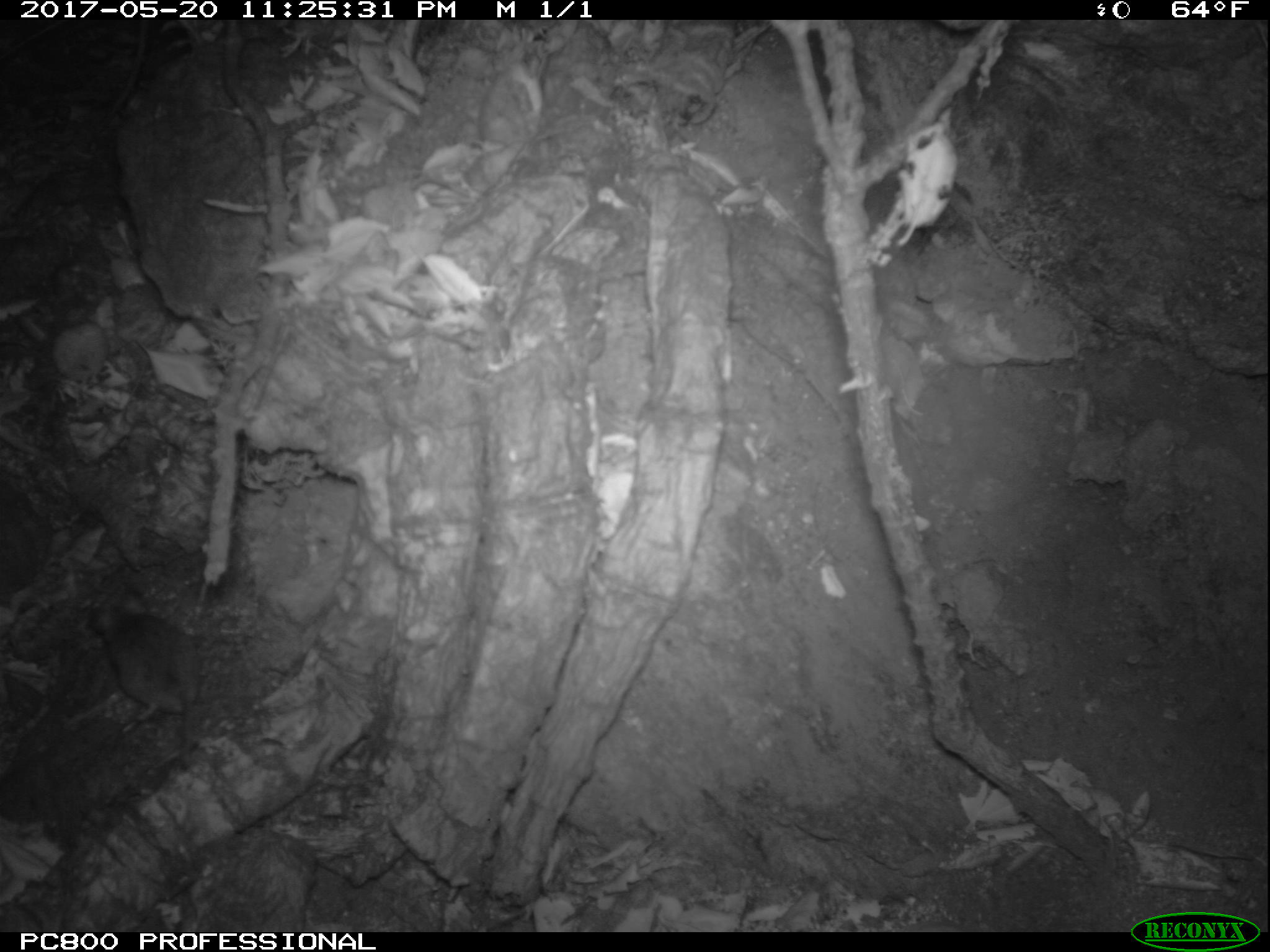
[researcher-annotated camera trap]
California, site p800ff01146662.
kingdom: Animalia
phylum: Chordata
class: Mammalia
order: Rodentia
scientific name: Rodentia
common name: rodent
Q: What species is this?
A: Rodent (Rodentia).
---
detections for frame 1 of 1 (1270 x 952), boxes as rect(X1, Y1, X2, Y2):
rodent: rect(87, 582, 199, 778)